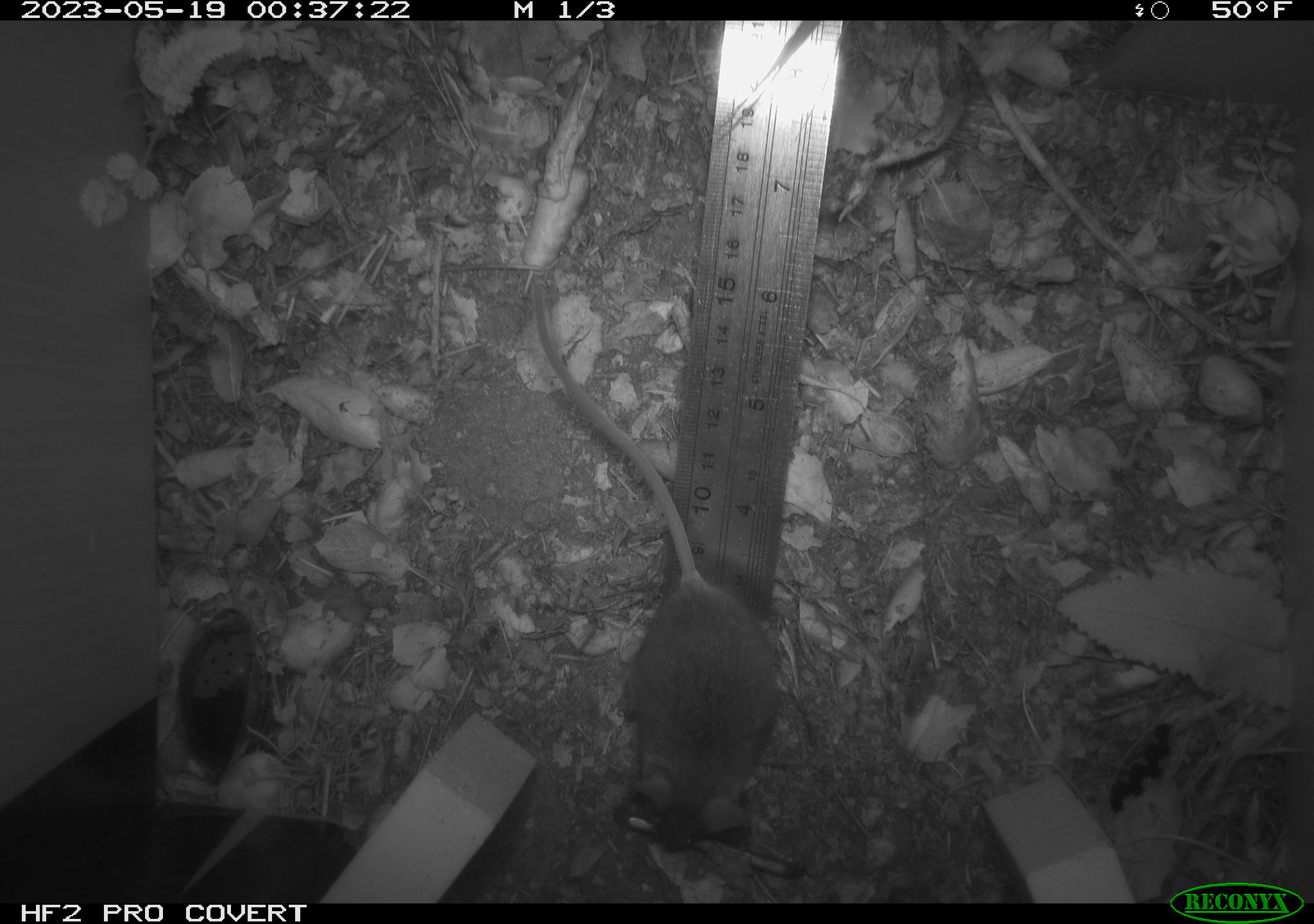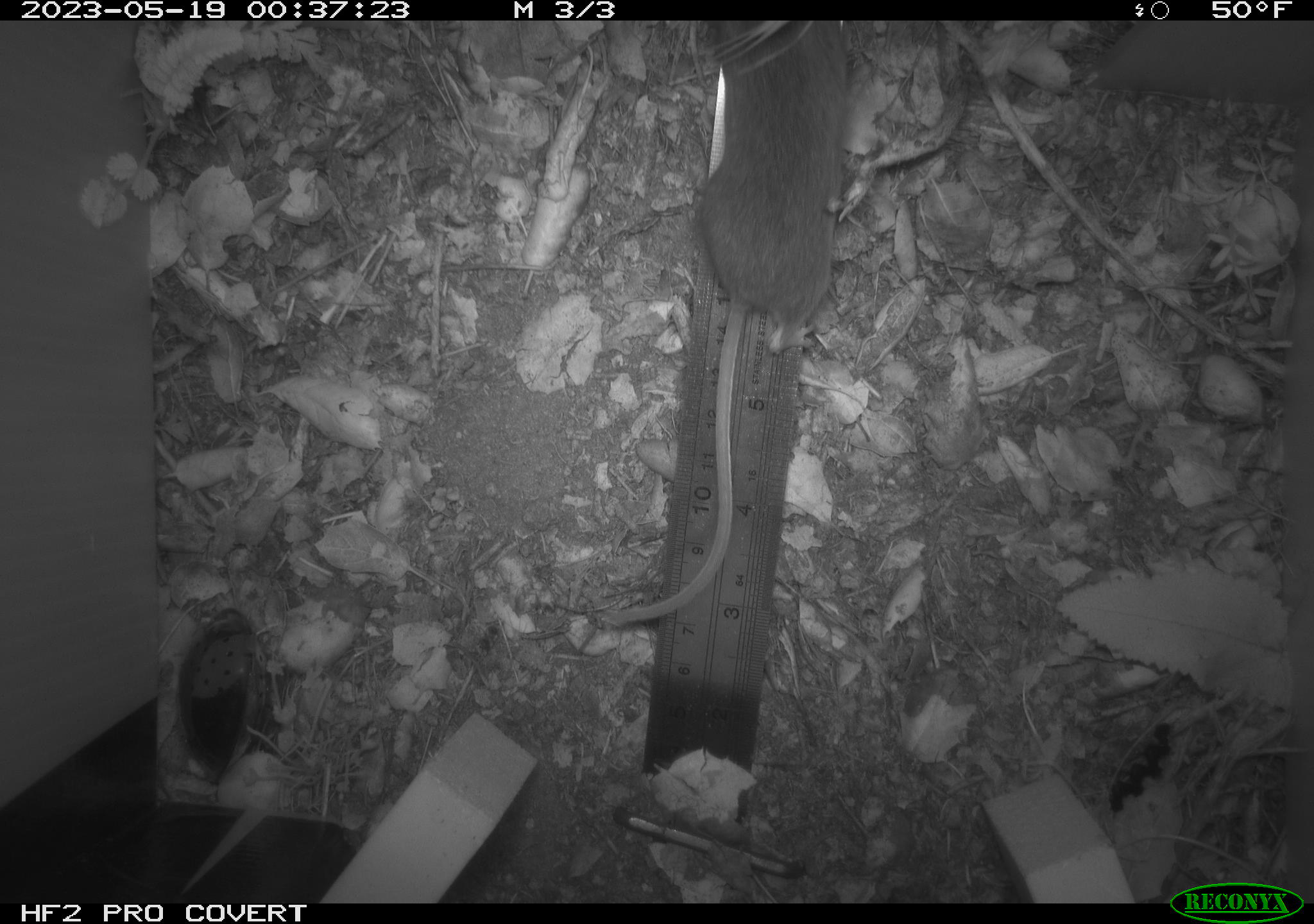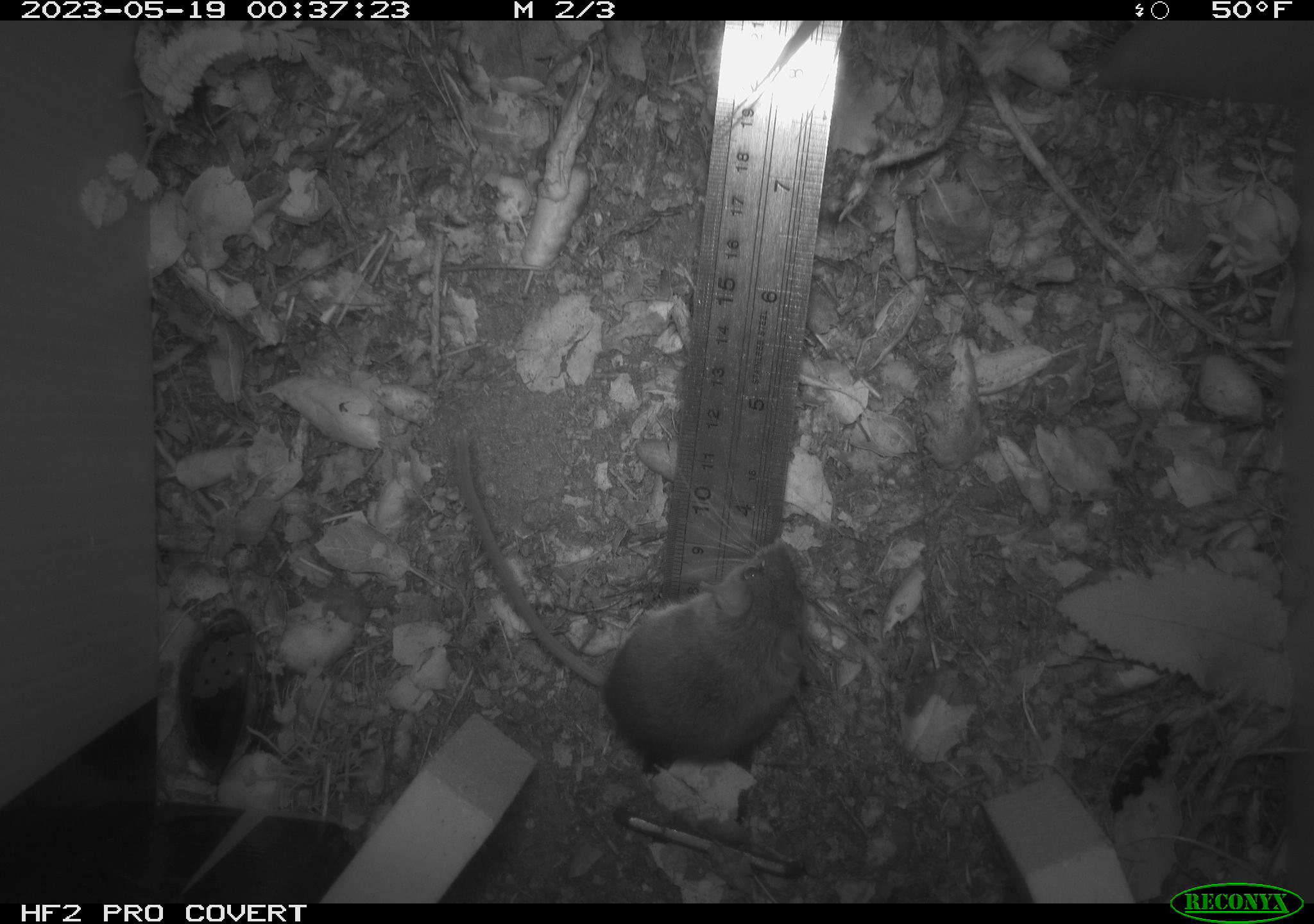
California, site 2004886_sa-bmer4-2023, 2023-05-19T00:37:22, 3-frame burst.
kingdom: Animalia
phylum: Chordata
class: Mammalia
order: Rodentia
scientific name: Rodentia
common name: mouse species